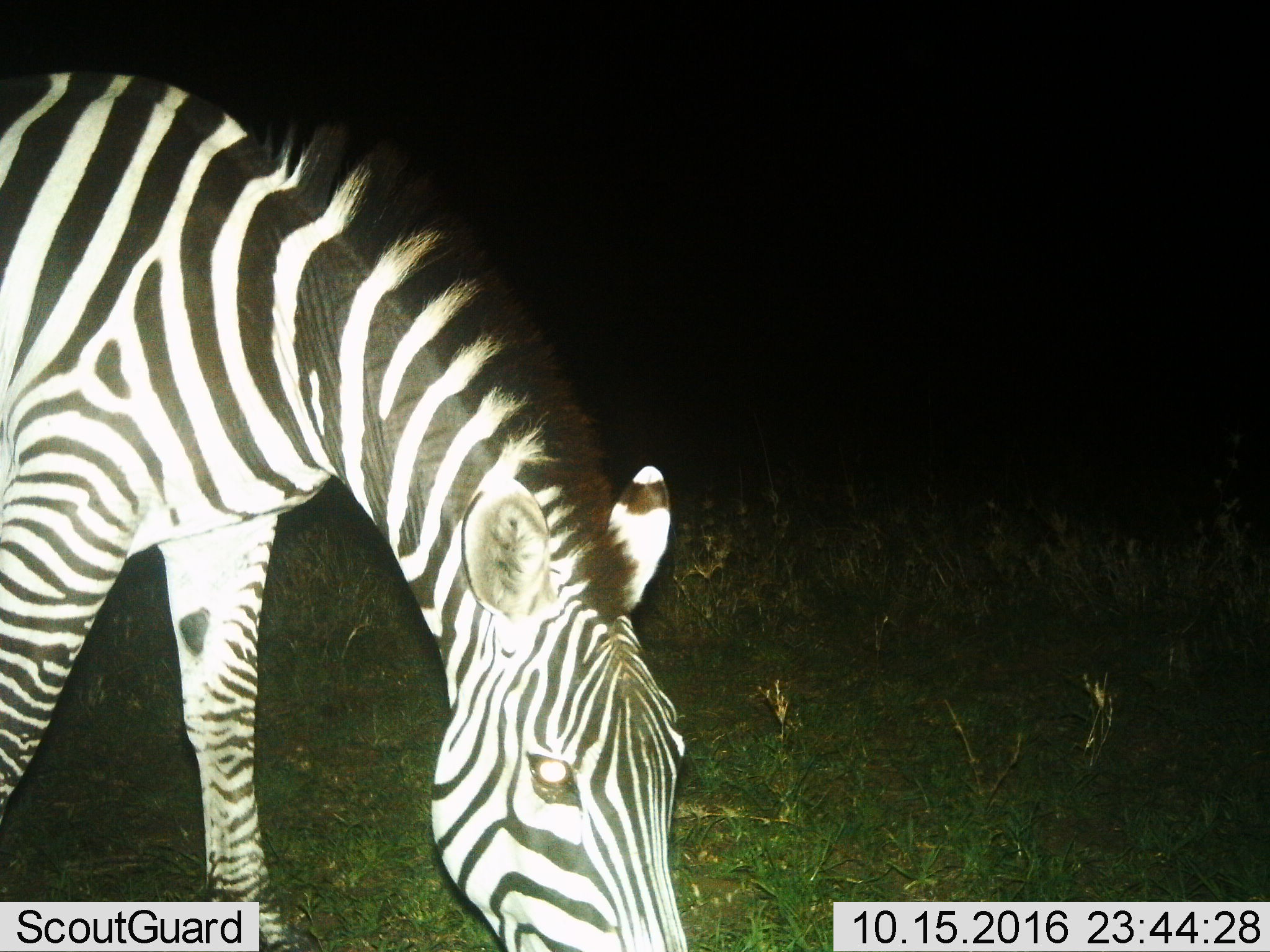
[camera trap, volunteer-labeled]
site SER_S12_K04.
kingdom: Animalia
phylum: Chordata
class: Mammalia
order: Perissodactyla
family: Equidae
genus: Equus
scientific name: Equus quagga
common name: plains zebra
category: zebraplains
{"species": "zebraplains (plains zebra) (Equus quagga)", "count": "1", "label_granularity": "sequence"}